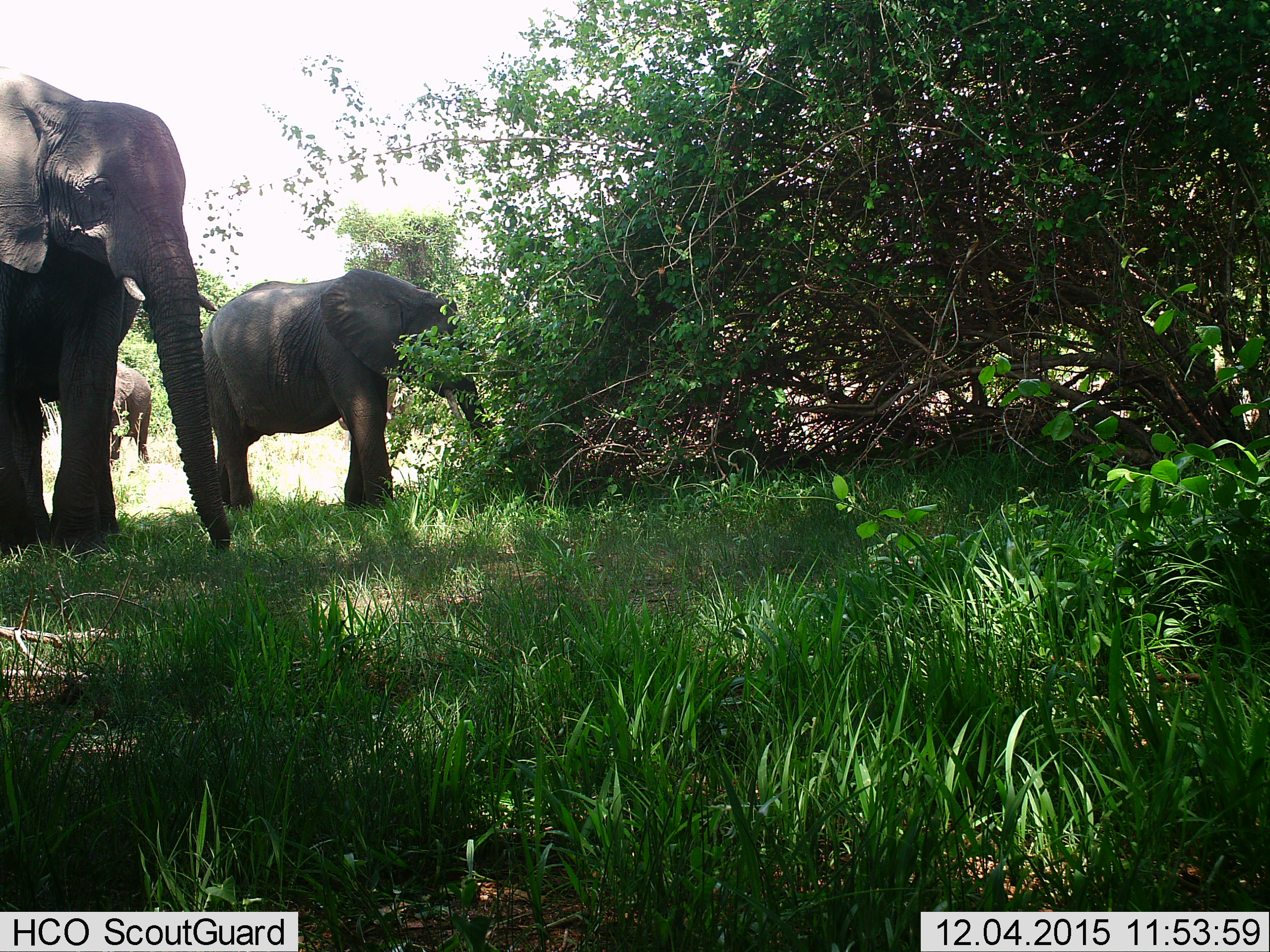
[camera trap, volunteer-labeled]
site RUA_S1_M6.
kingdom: Animalia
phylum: Chordata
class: Mammalia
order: Proboscidea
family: Elephantidae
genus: Loxodonta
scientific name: Loxodonta africana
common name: african bush elephant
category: elephant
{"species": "elephant (african bush elephant) (Loxodonta africana)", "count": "3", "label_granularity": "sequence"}